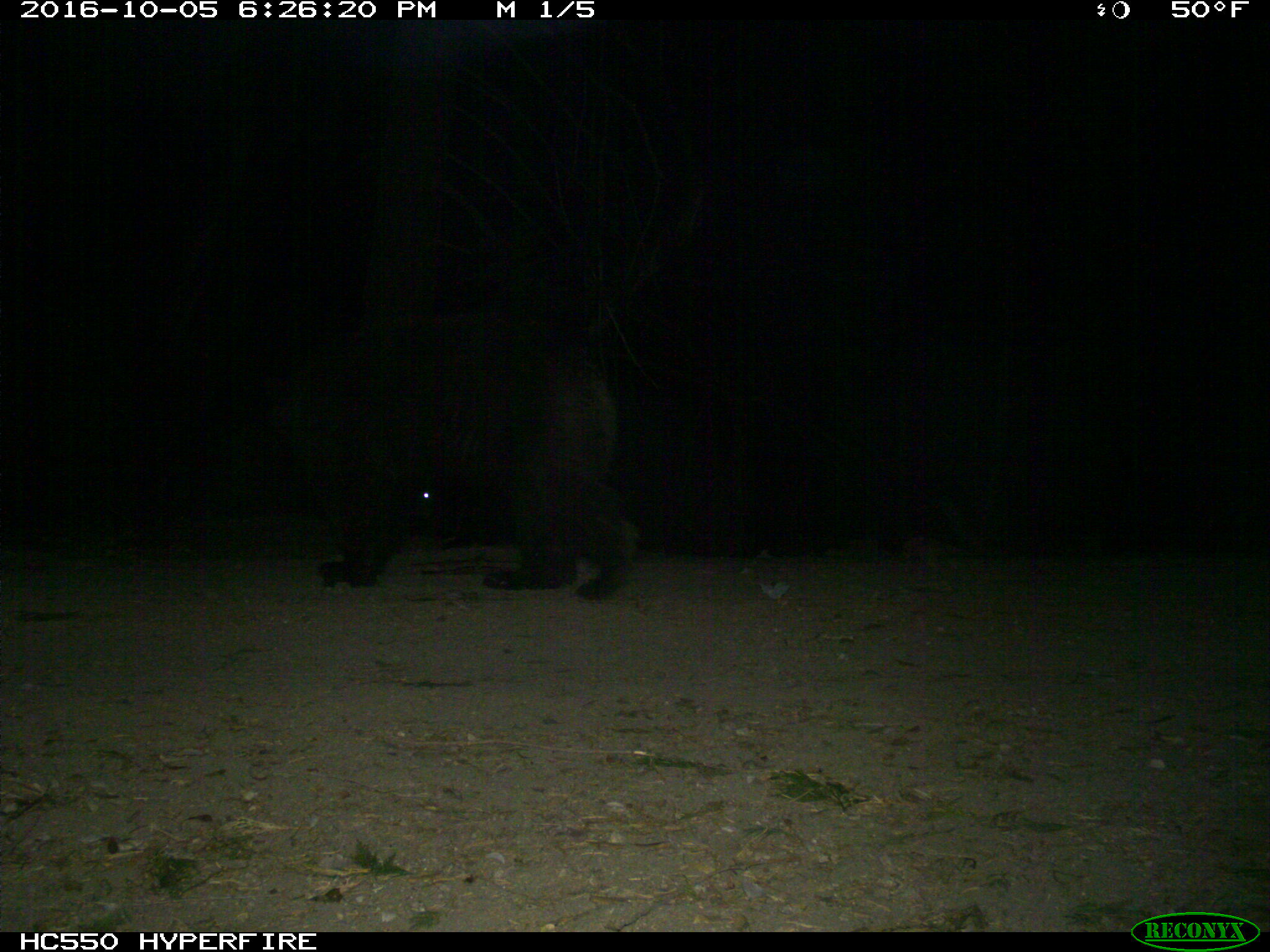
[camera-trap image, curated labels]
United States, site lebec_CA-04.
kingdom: Animalia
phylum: Chordata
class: Mammalia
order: Carnivora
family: Ursidae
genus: Ursus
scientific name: Ursus americanus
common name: american black bear